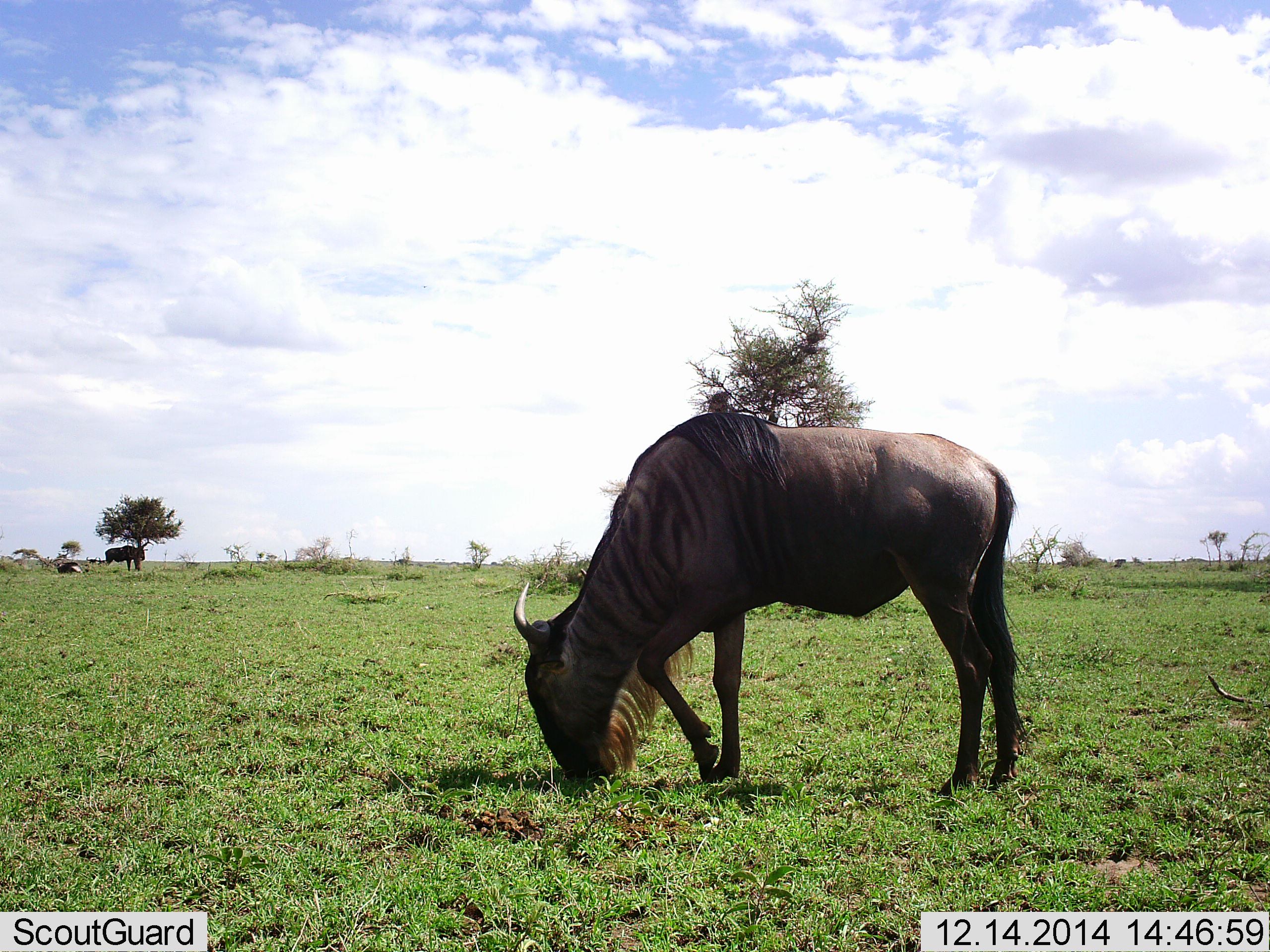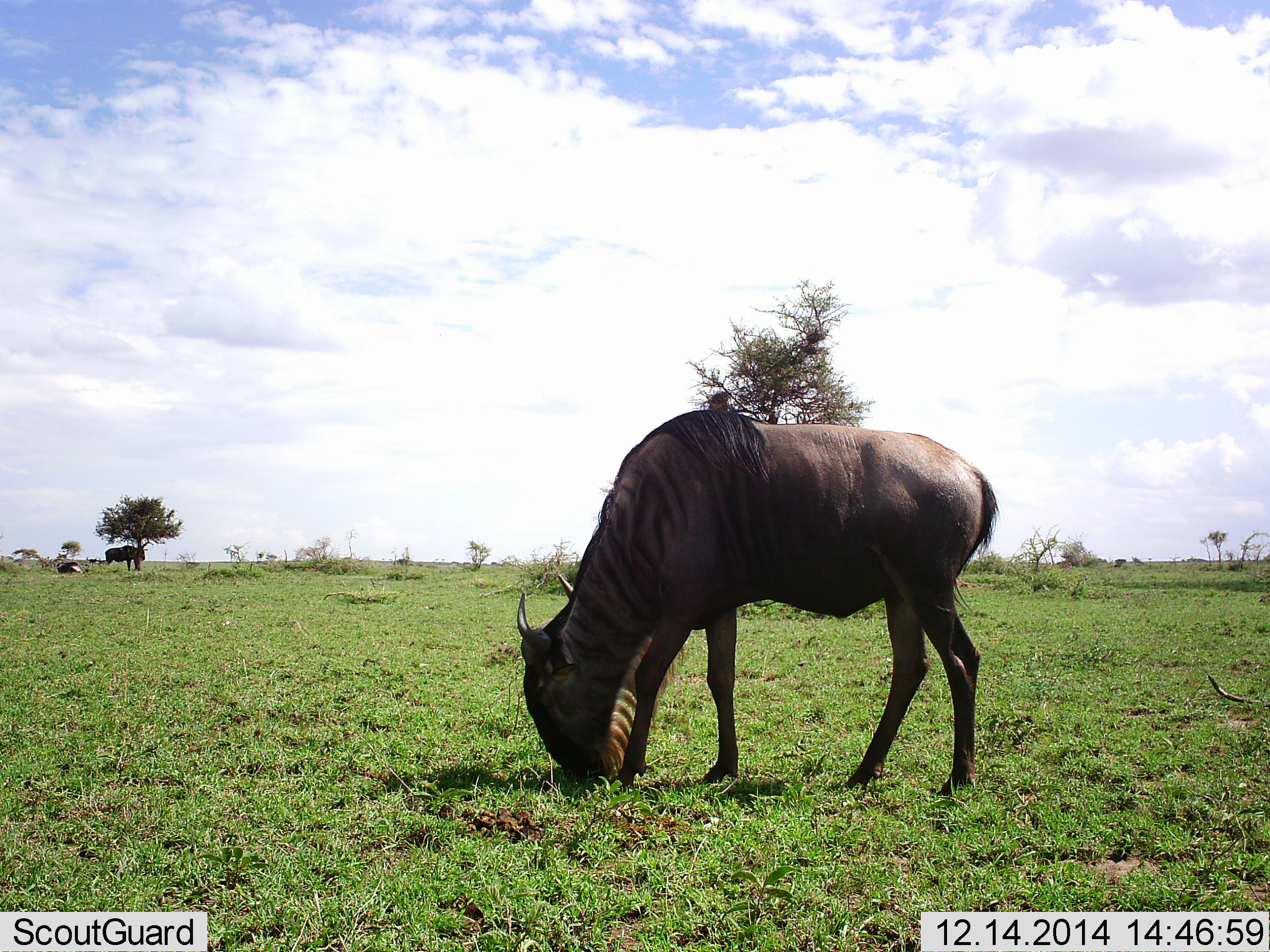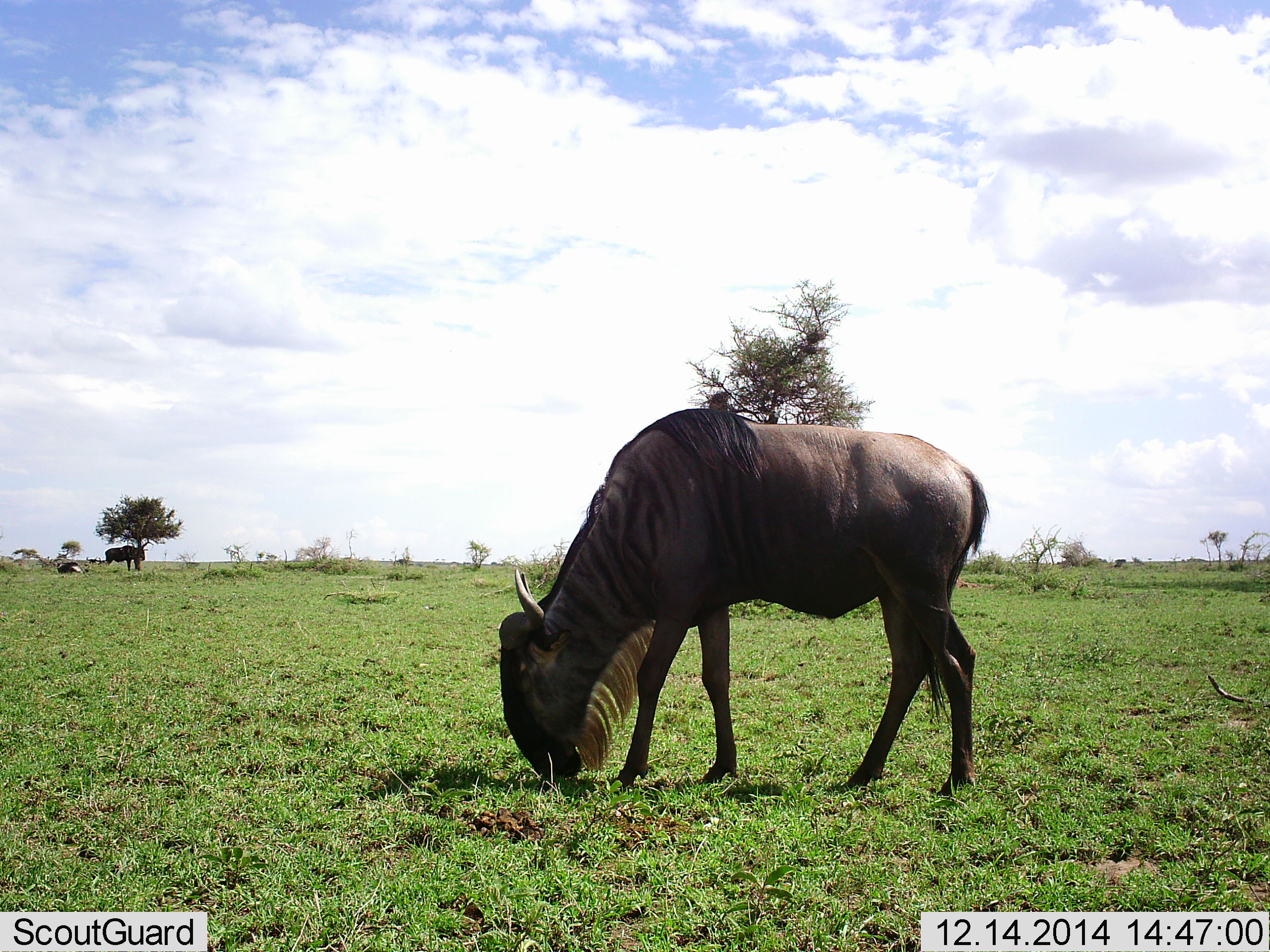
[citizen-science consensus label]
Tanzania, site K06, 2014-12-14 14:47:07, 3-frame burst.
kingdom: Animalia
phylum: Chordata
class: Mammalia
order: Artiodactyla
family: Bovidae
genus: Connochaetes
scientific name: Connochaetes taurinus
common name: blue wildebeest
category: wildebeest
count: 1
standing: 30%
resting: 30%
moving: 0%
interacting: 0%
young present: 0%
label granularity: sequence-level